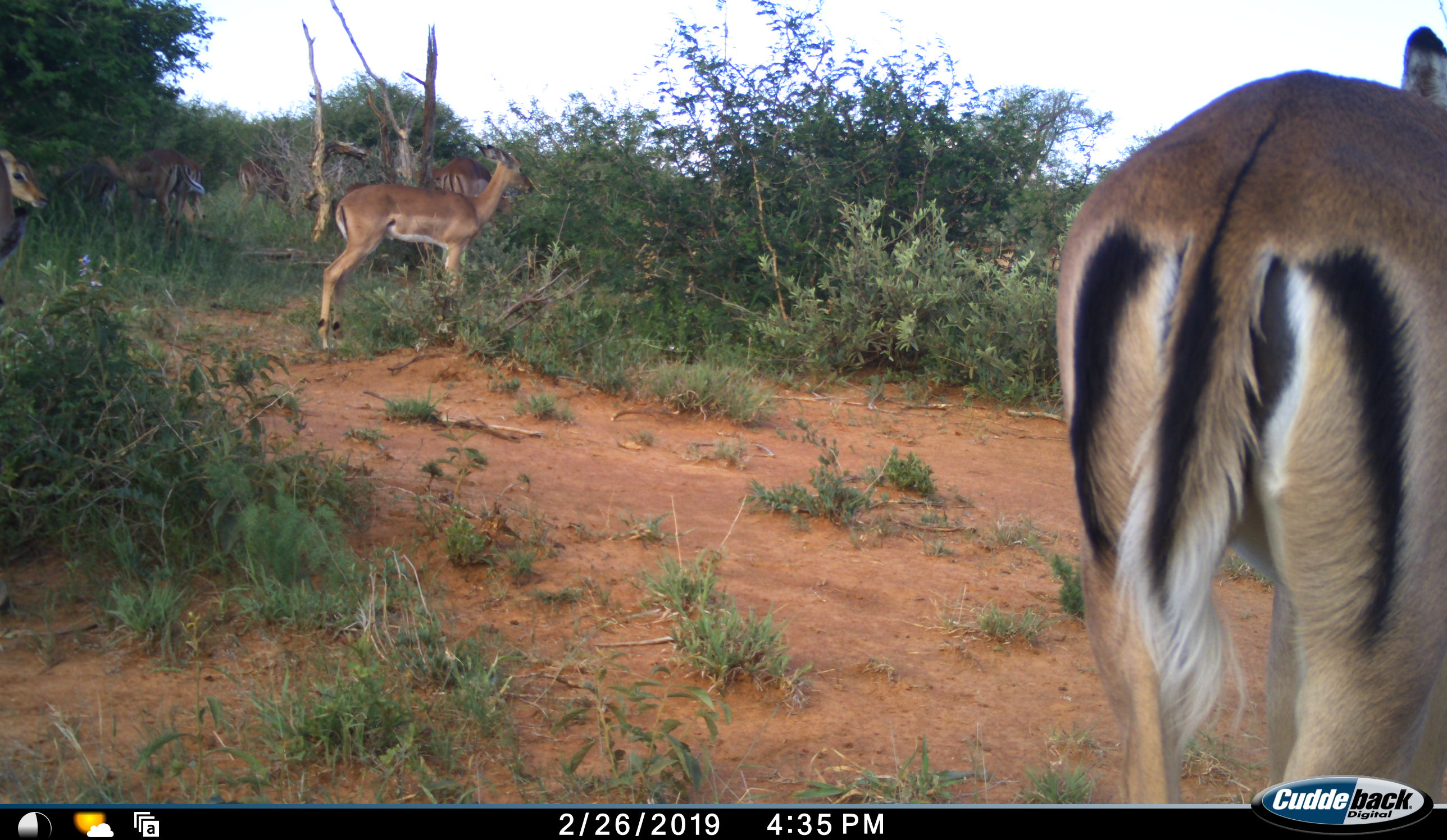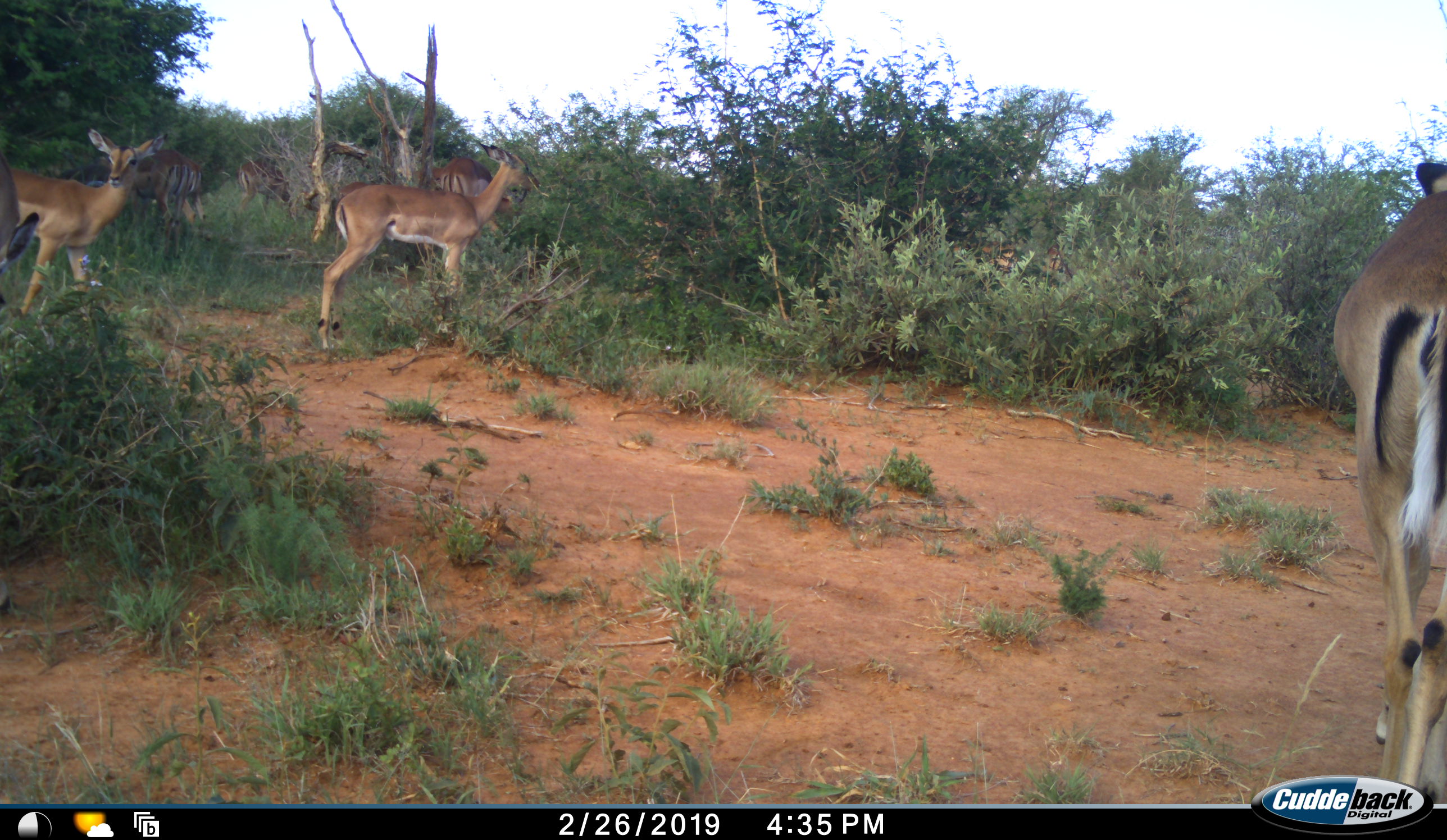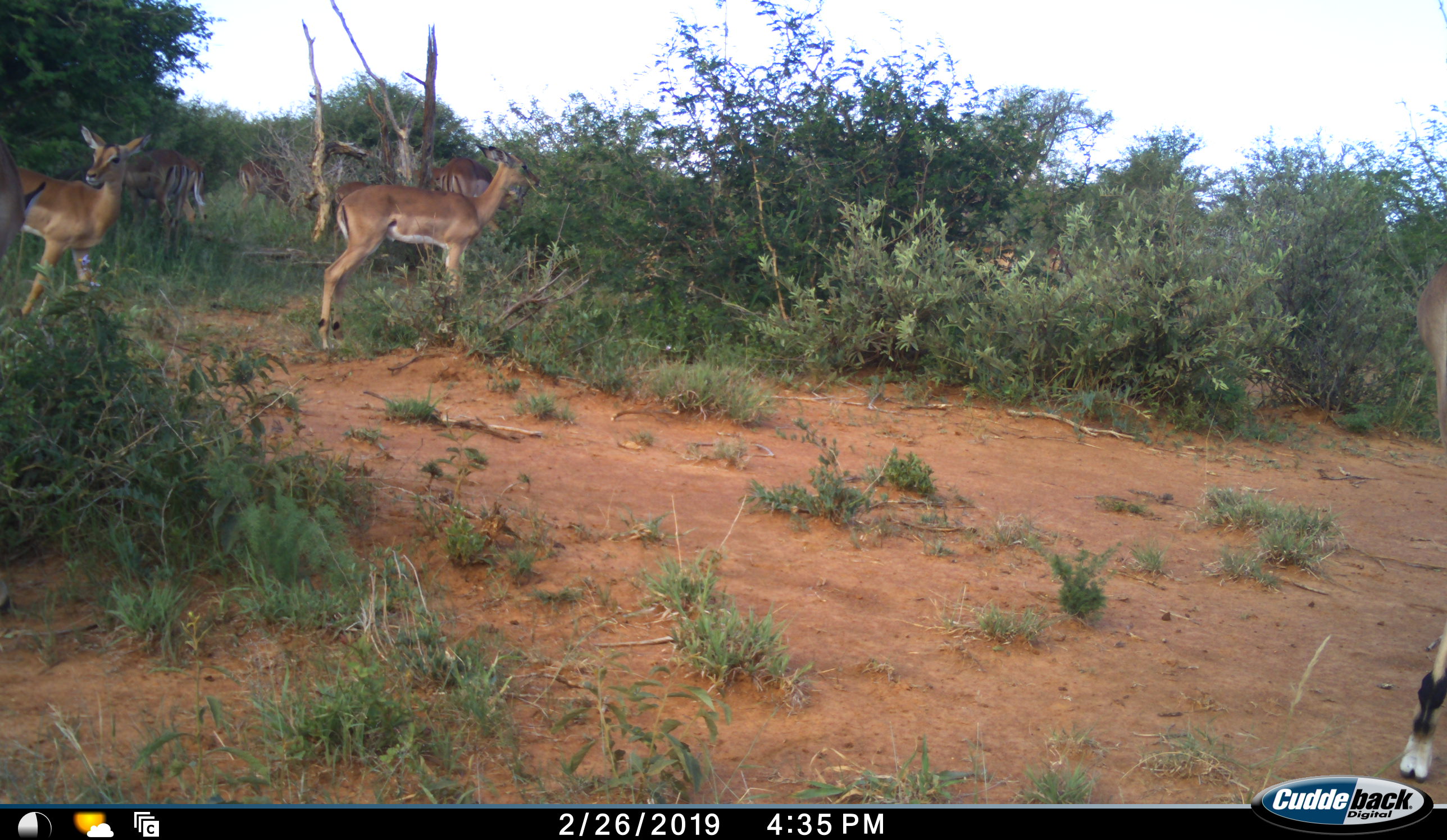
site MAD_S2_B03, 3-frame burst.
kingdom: Animalia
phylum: Chordata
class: Mammalia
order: Artiodactyla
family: Bovidae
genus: Aepyceros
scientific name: Aepyceros melampus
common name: impala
Impala (Aepyceros melampus), count 8. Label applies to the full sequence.